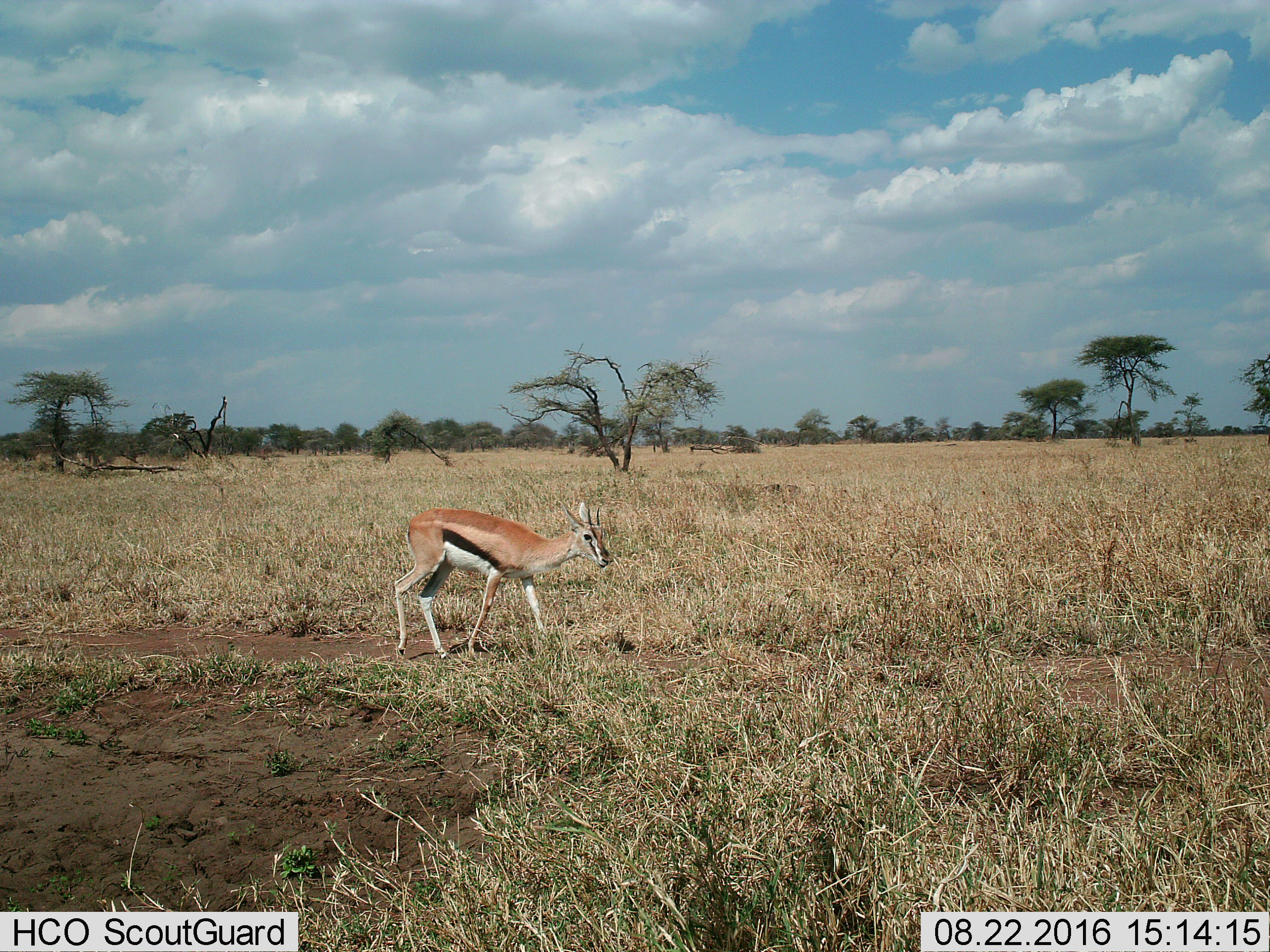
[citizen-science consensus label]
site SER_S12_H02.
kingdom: Animalia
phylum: Chordata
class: Mammalia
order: Artiodactyla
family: Bovidae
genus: Eudorcas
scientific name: Eudorcas thomsonii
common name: thomson's gazelle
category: gazellethomsons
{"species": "gazellethomsons (thomson's gazelle) (Eudorcas thomsonii)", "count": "1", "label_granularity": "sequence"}